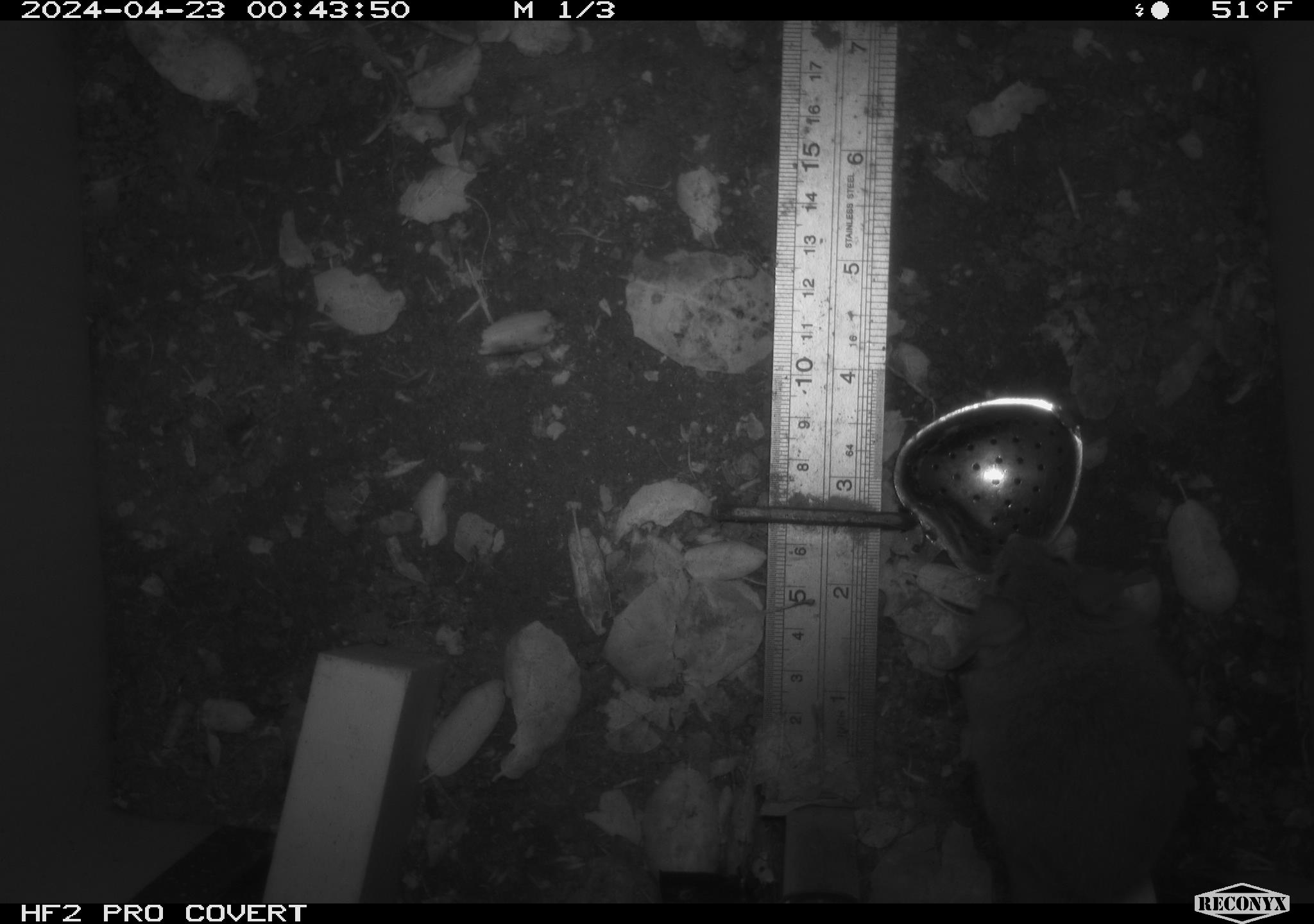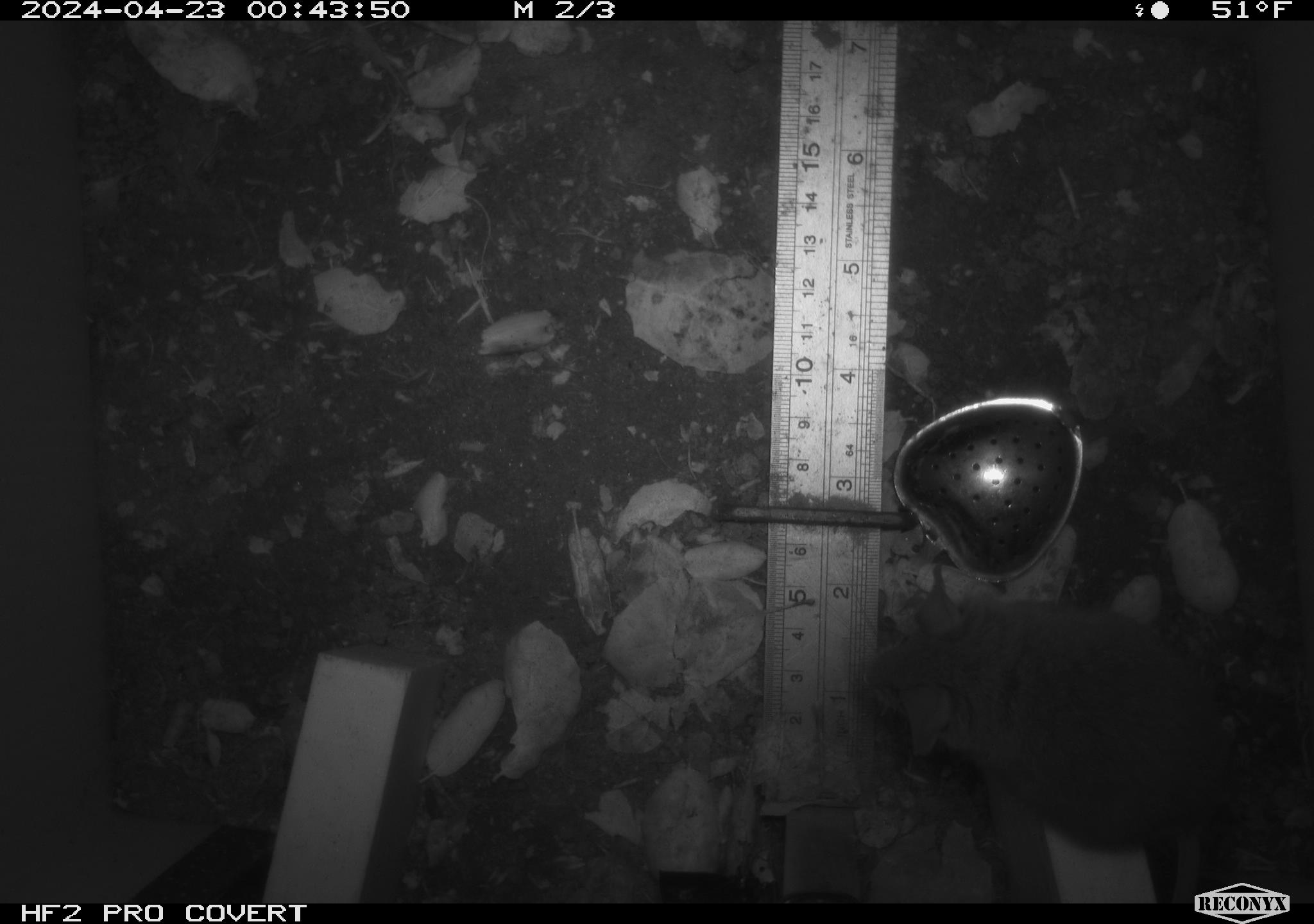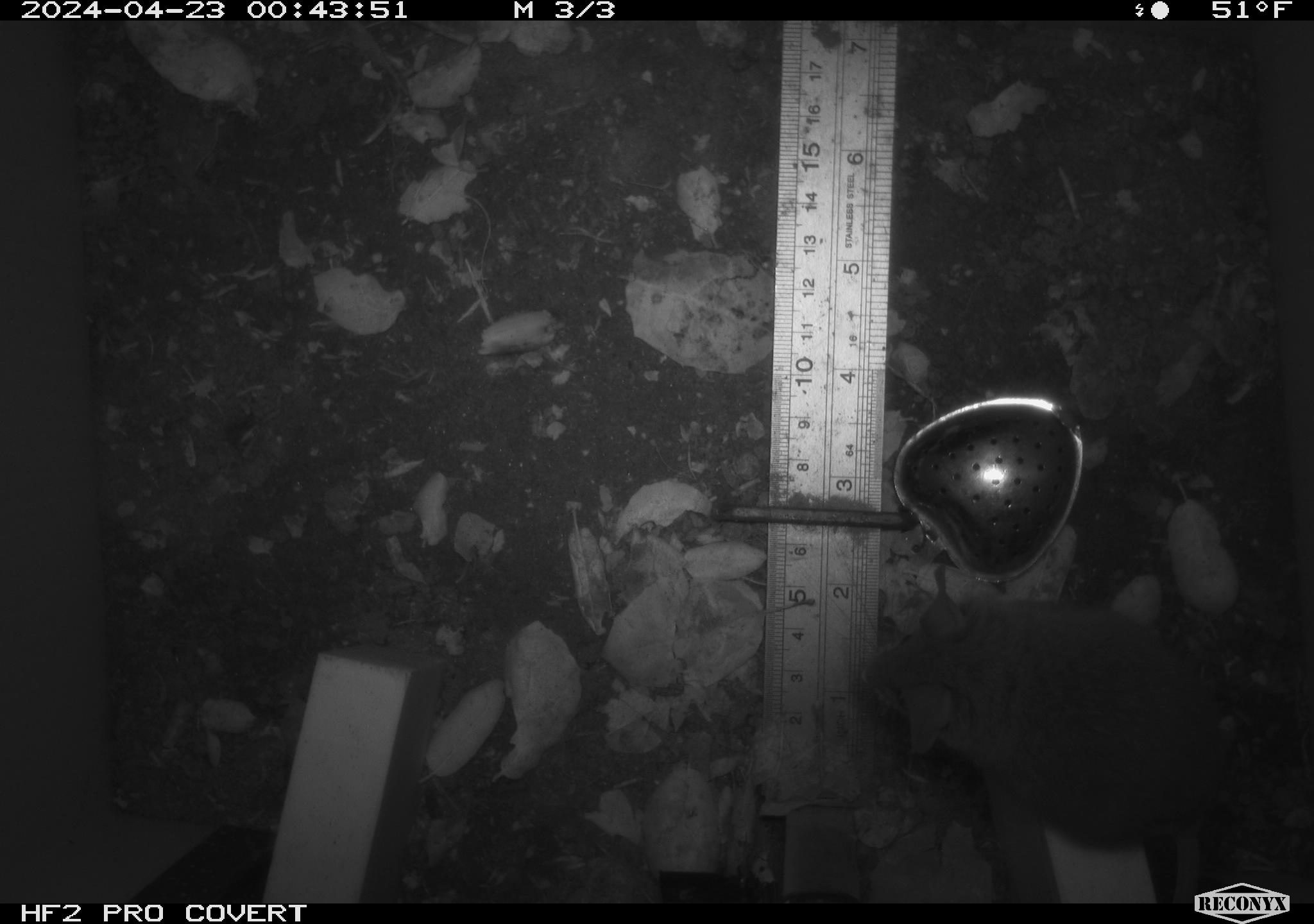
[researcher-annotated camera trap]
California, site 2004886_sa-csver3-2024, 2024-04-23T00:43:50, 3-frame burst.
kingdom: Animalia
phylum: Chordata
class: Mammalia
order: Rodentia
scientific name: Rodentia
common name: rodent